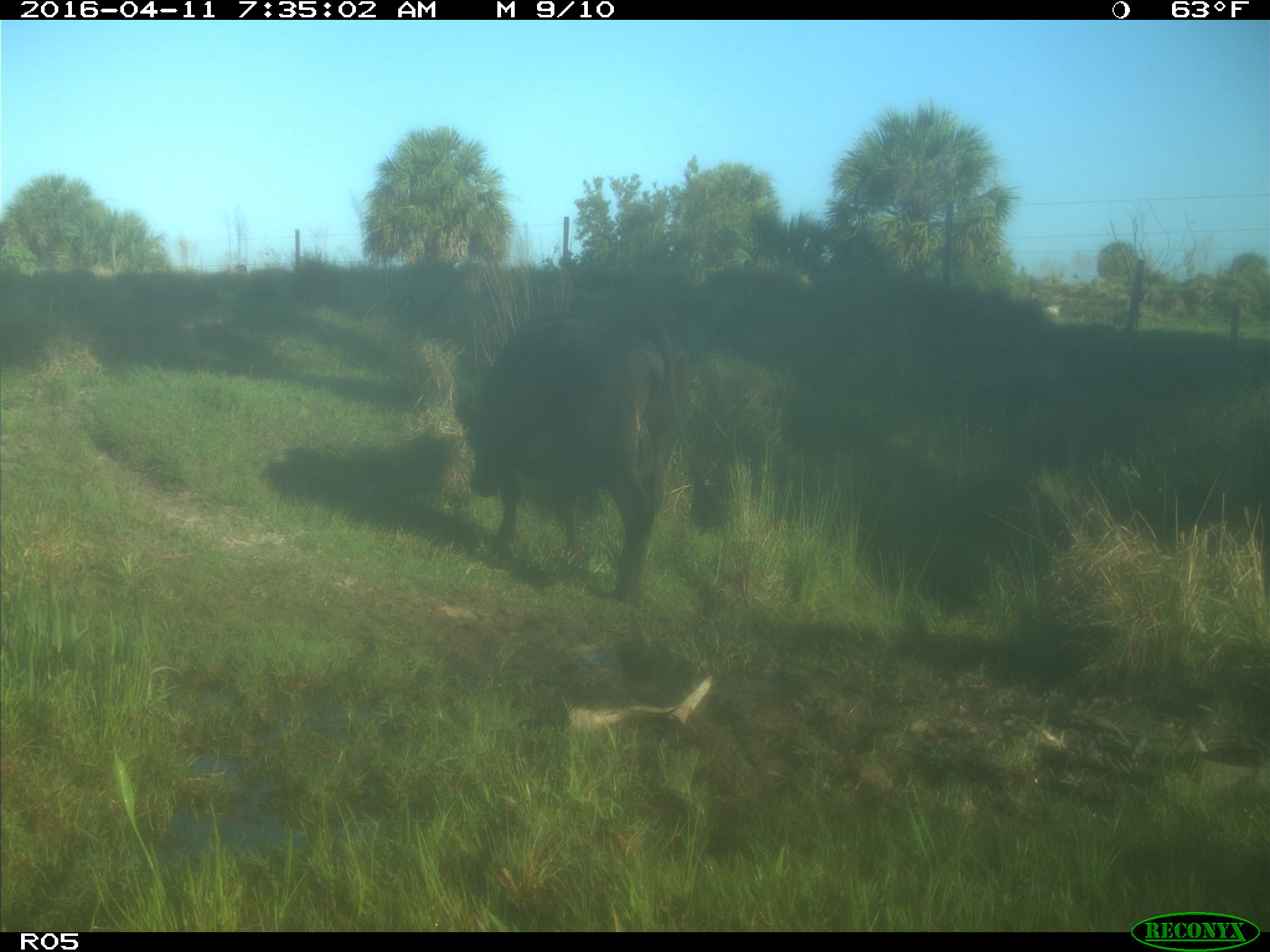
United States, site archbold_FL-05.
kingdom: Animalia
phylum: Chordata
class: Mammalia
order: Artiodactyla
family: Bovidae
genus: Bos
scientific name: Bos taurus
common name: domestic cow